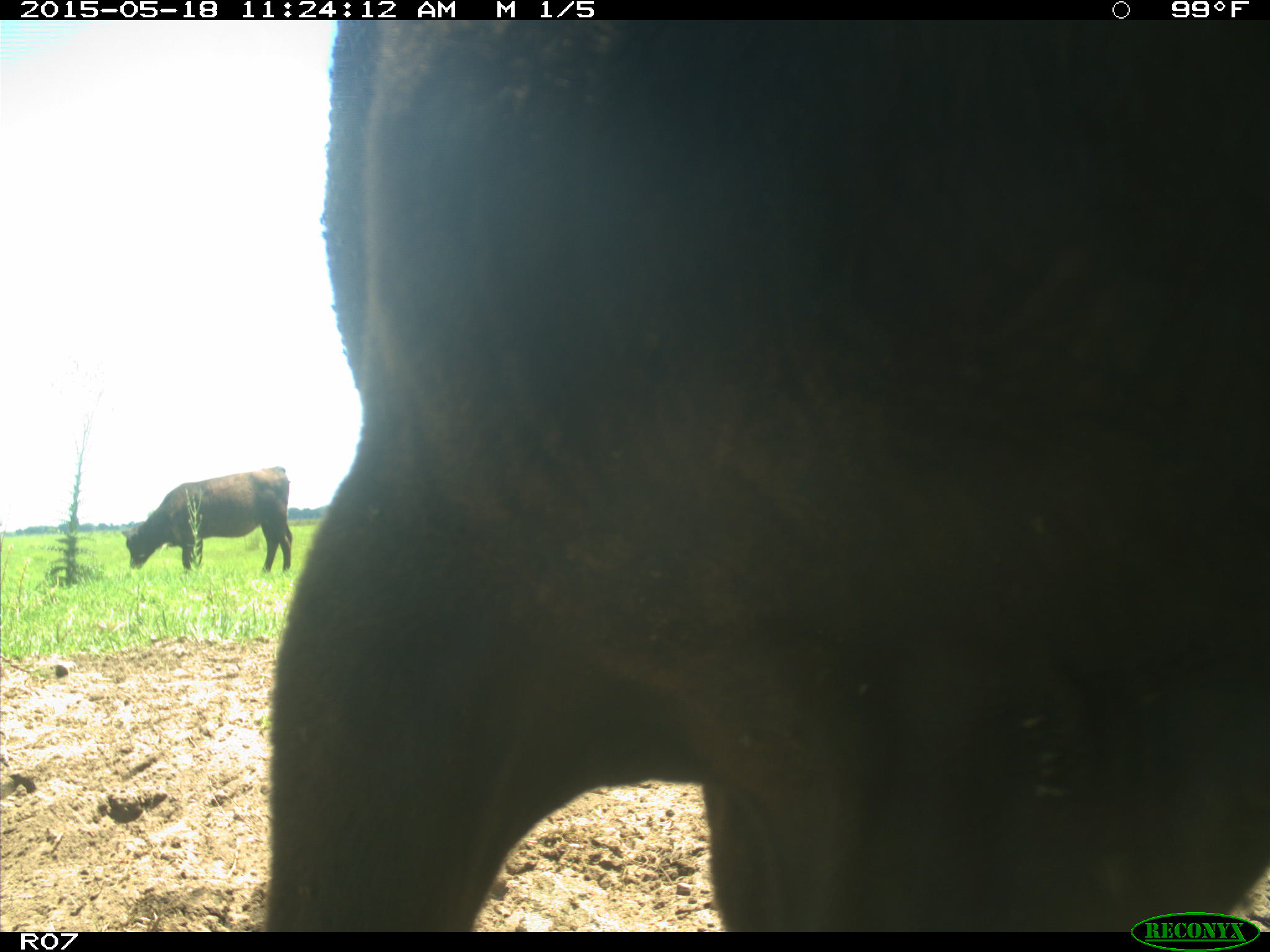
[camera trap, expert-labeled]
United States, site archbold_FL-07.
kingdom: Animalia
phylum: Chordata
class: Mammalia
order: Artiodactyla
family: Bovidae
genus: Bos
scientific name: Bos taurus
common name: domestic cow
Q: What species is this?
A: Bos taurus (domestic cow).